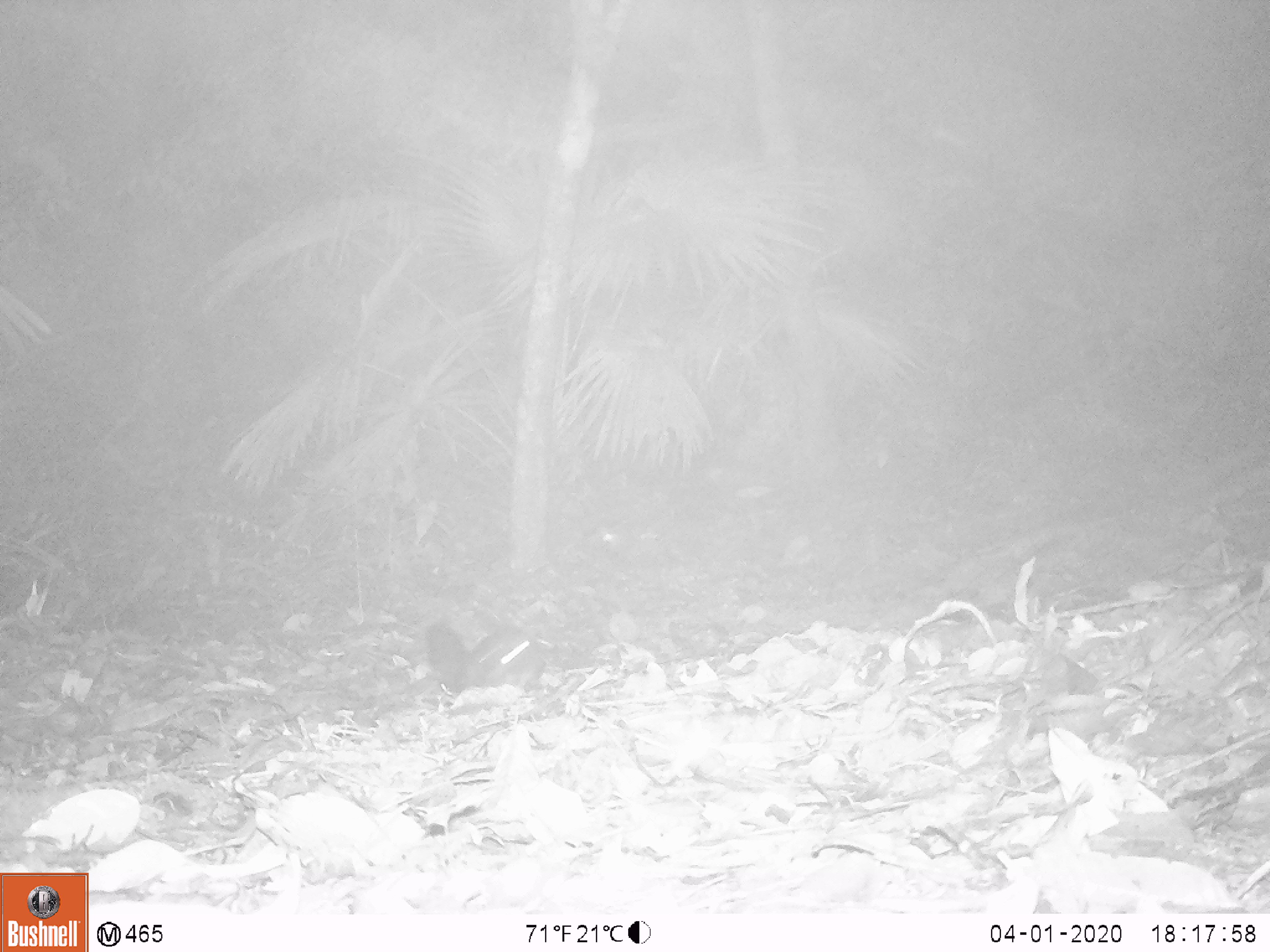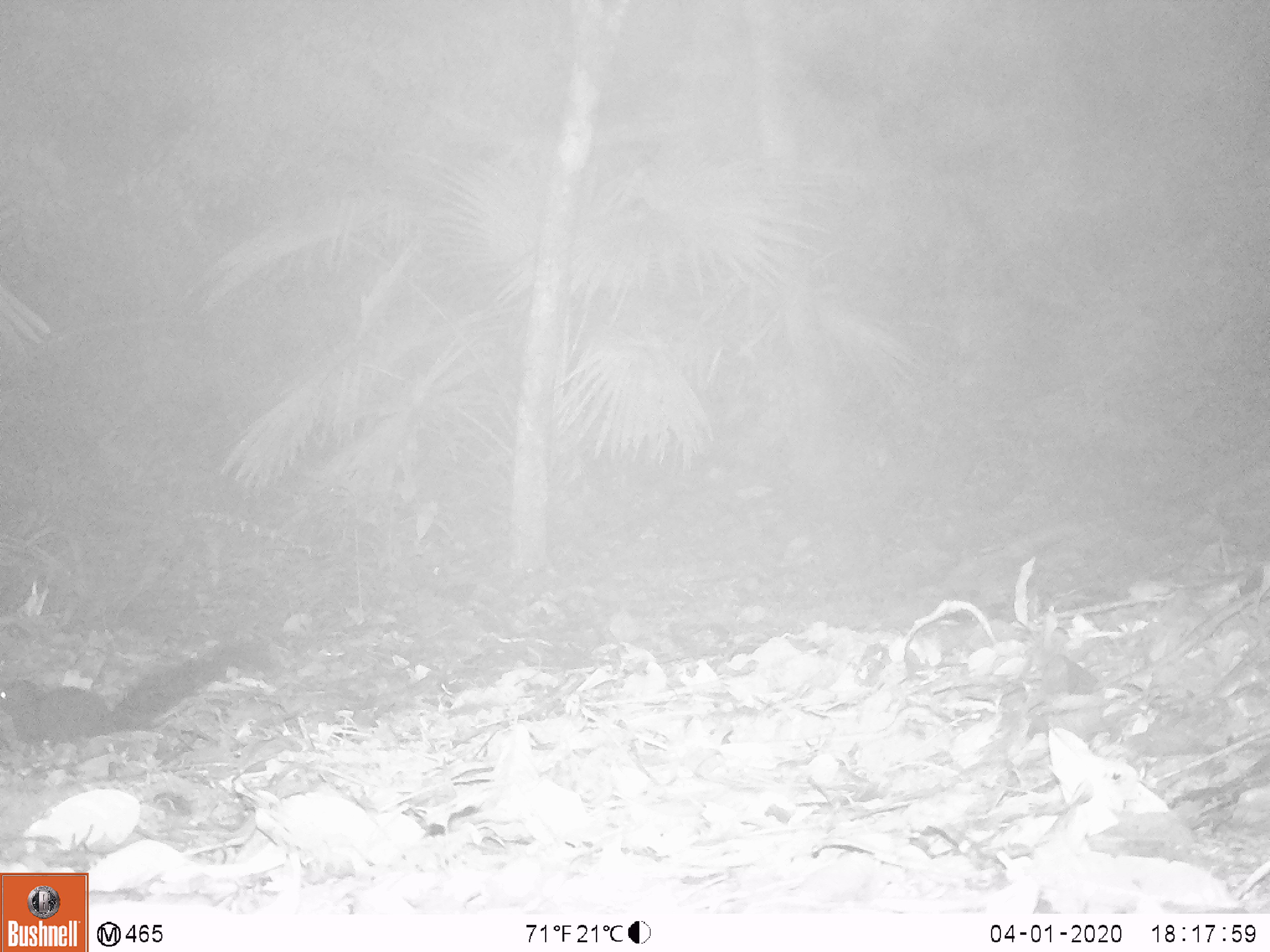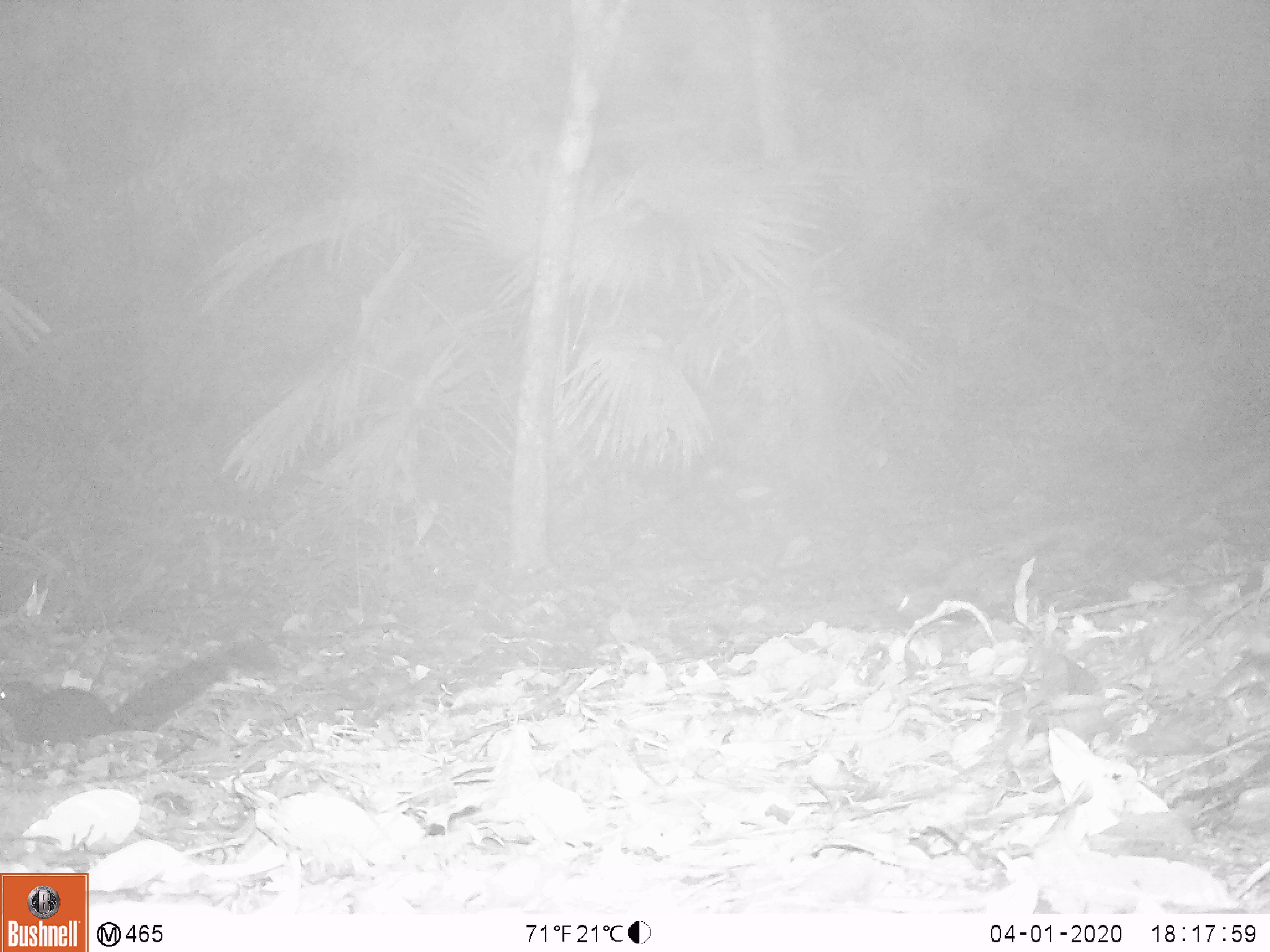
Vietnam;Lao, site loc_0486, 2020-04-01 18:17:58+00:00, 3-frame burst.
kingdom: Animalia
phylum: Chordata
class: Mammalia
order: Rodentia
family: Sciuridae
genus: Sciurus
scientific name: Sciurus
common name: squirrel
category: unidentified squirrel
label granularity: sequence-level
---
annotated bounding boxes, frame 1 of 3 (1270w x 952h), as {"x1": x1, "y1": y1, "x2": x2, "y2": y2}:
unidentified squirrel: {"x1": 418, "y1": 616, "x2": 554, "y2": 697}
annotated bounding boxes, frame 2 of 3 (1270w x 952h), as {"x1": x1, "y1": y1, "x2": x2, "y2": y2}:
unidentified squirrel: {"x1": 0, "y1": 627, "x2": 280, "y2": 756}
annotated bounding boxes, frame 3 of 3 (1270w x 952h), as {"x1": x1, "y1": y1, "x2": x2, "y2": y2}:
unidentified squirrel: {"x1": 0, "y1": 629, "x2": 284, "y2": 752}